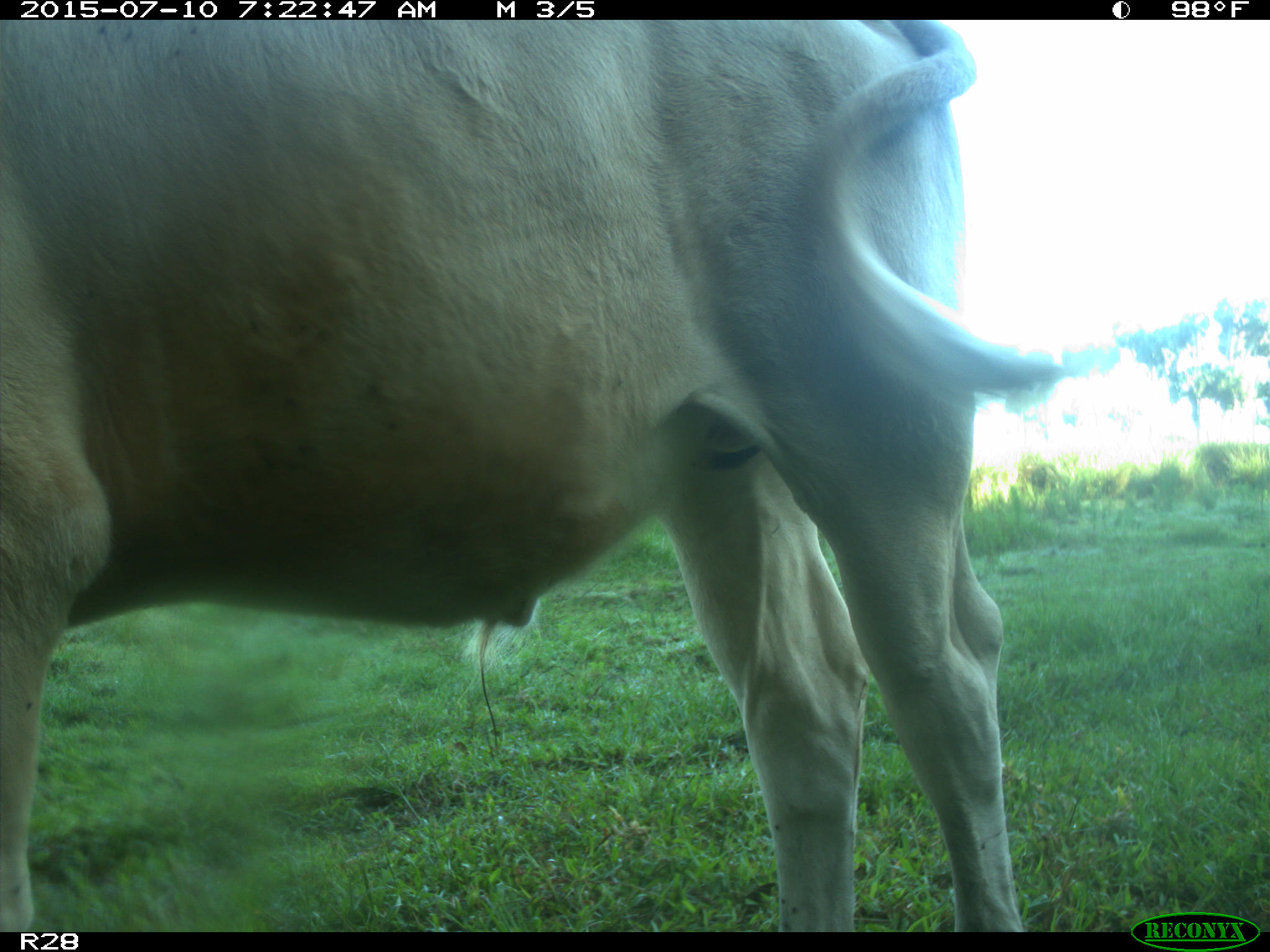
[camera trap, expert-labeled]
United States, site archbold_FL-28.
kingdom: Animalia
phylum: Chordata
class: Mammalia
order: Artiodactyla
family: Bovidae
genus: Bos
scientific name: Bos taurus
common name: domestic cow